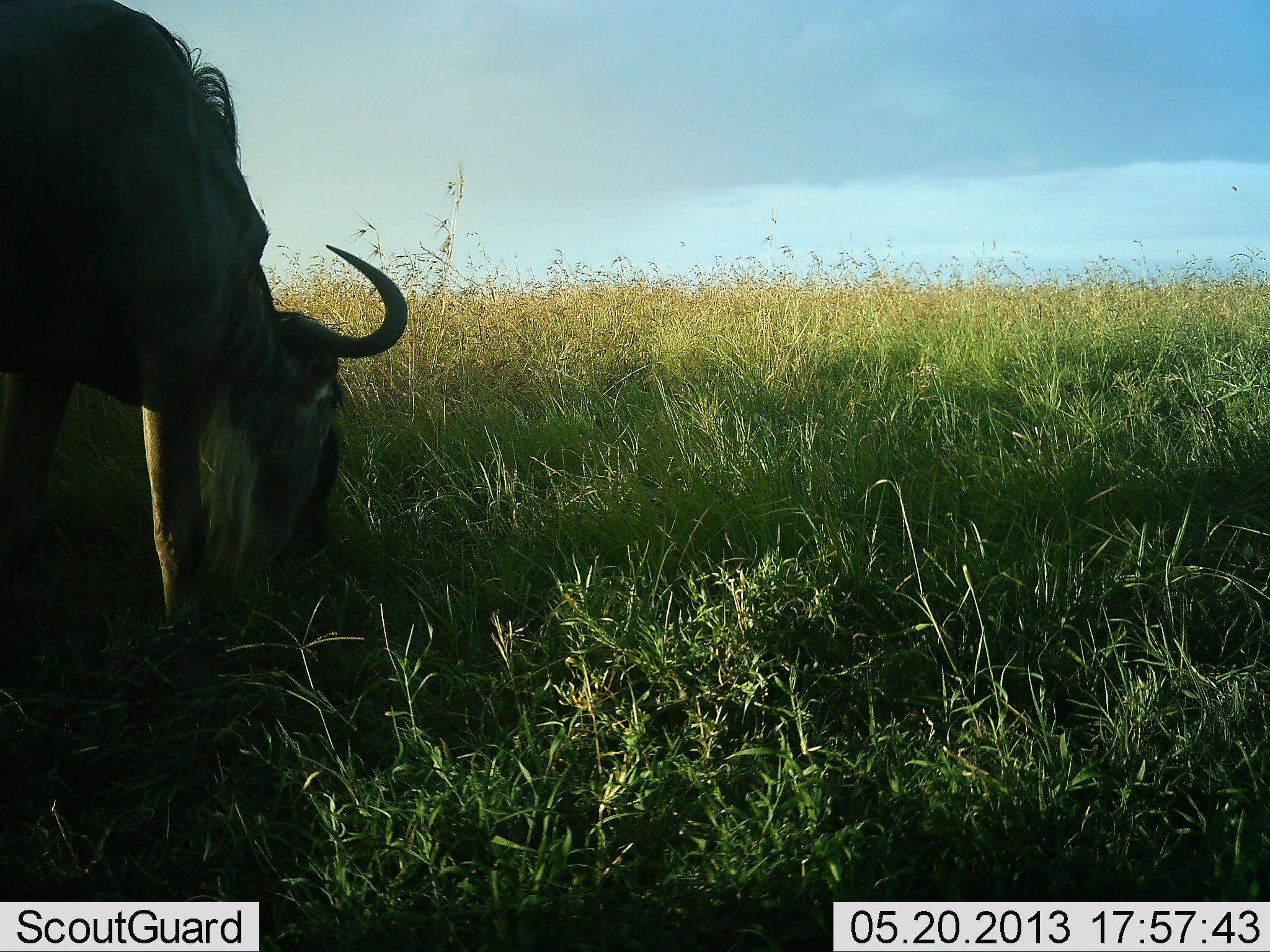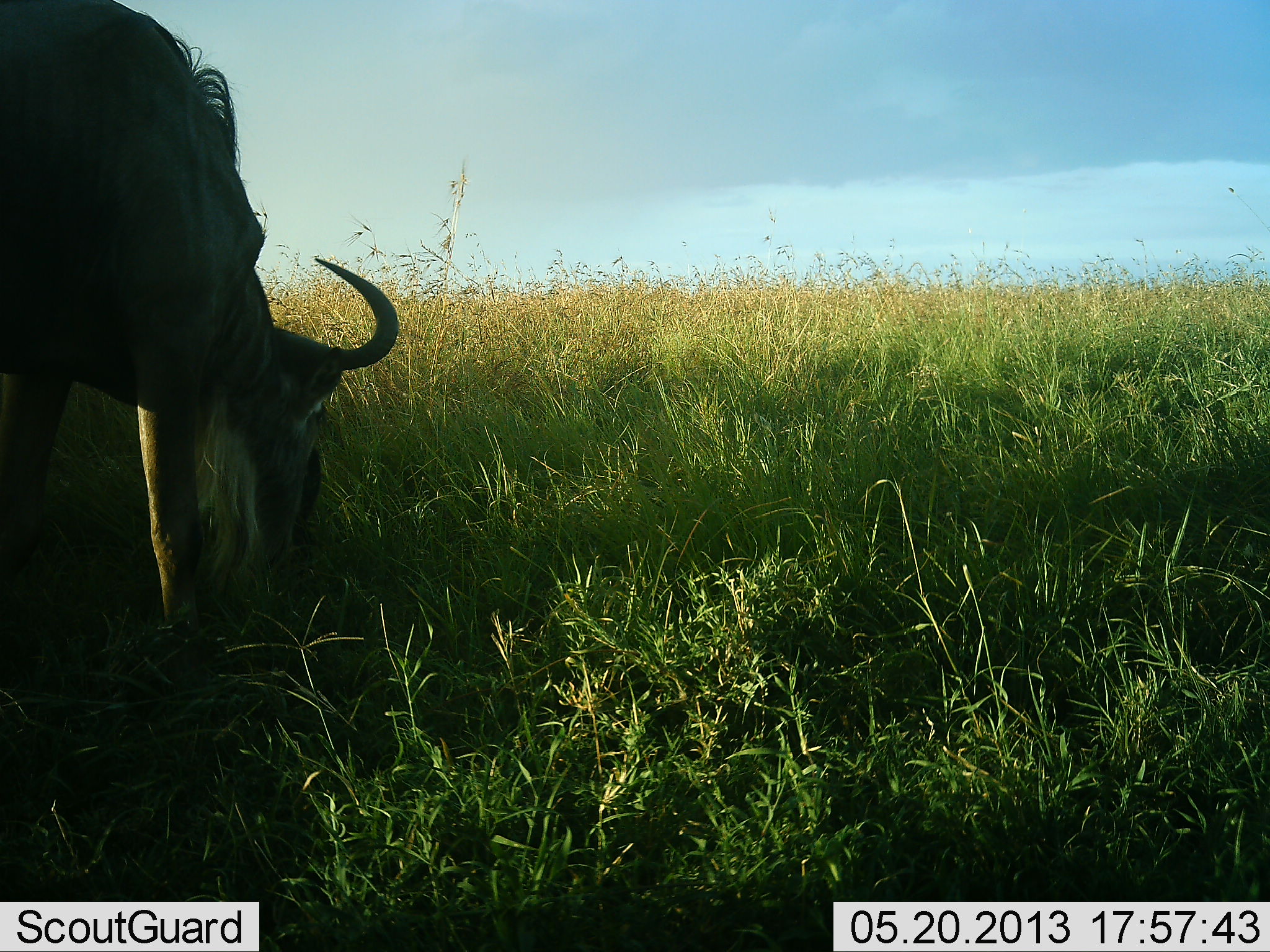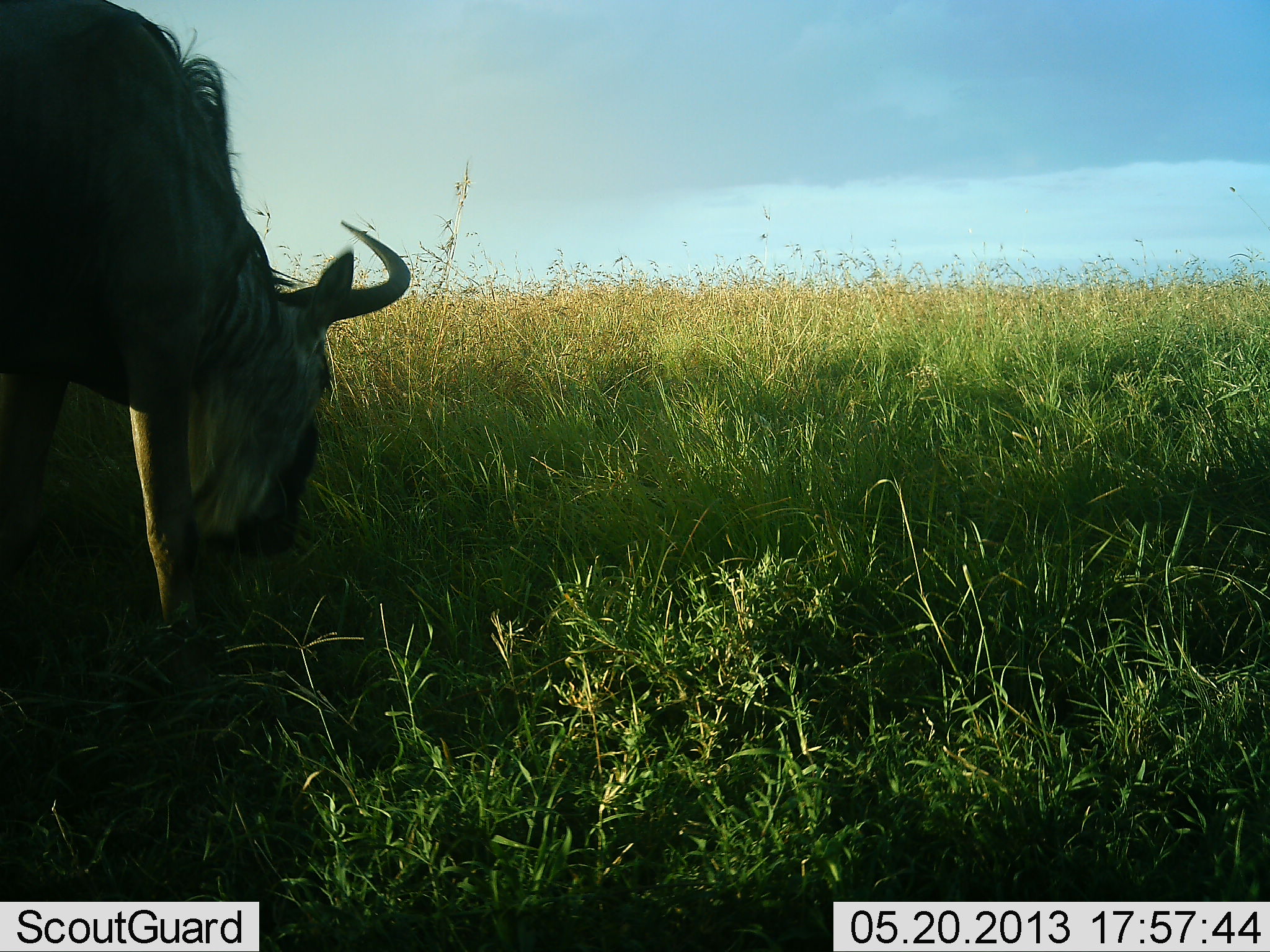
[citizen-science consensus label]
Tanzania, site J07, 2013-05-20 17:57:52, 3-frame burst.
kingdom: Animalia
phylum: Chordata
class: Mammalia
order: Artiodactyla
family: Bovidae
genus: Connochaetes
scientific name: Connochaetes taurinus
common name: blue wildebeest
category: wildebeest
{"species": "wildebeest (blue wildebeest) (Connochaetes taurinus)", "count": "1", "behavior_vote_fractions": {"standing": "0%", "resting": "0%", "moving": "0%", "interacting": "0%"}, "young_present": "0%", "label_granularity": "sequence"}